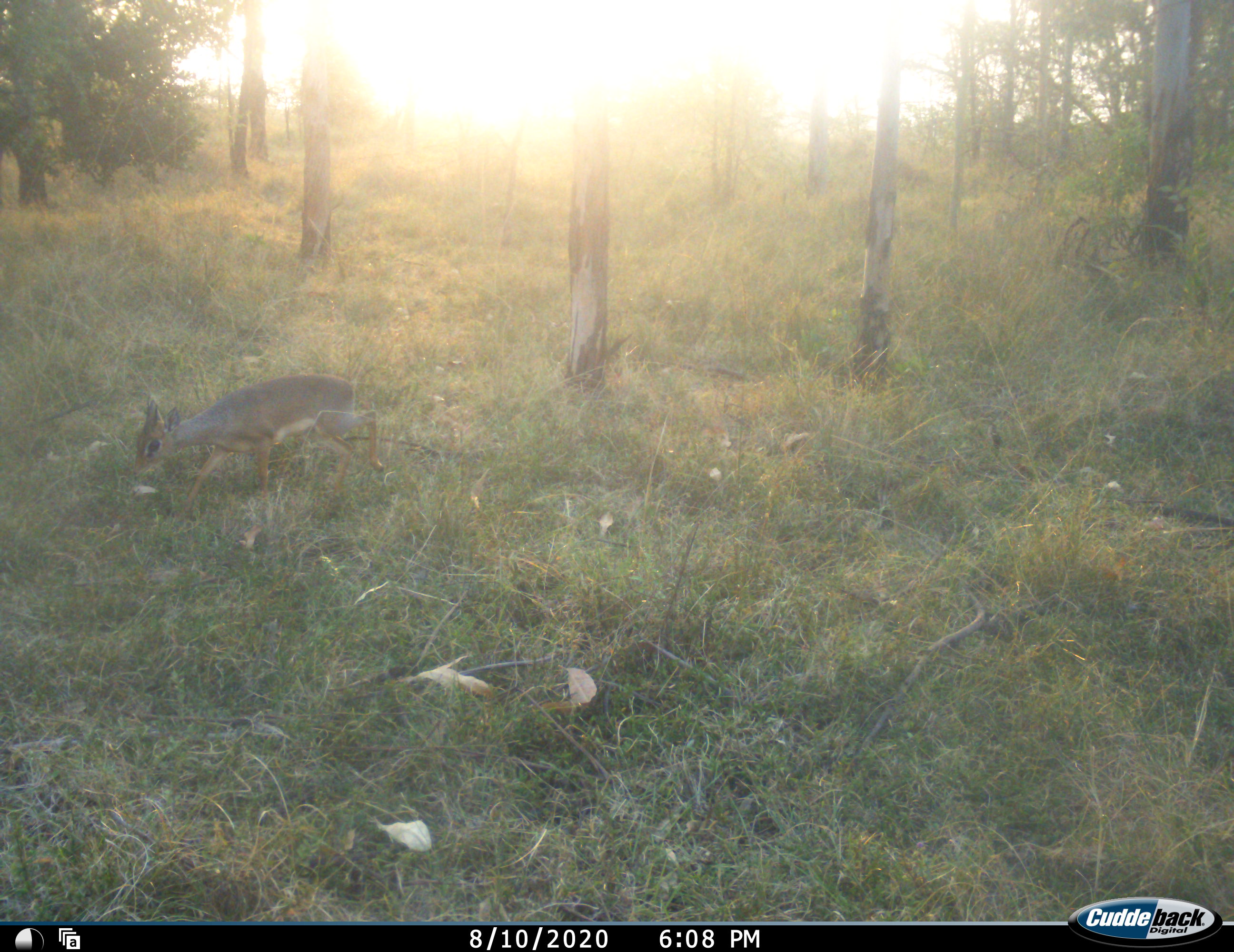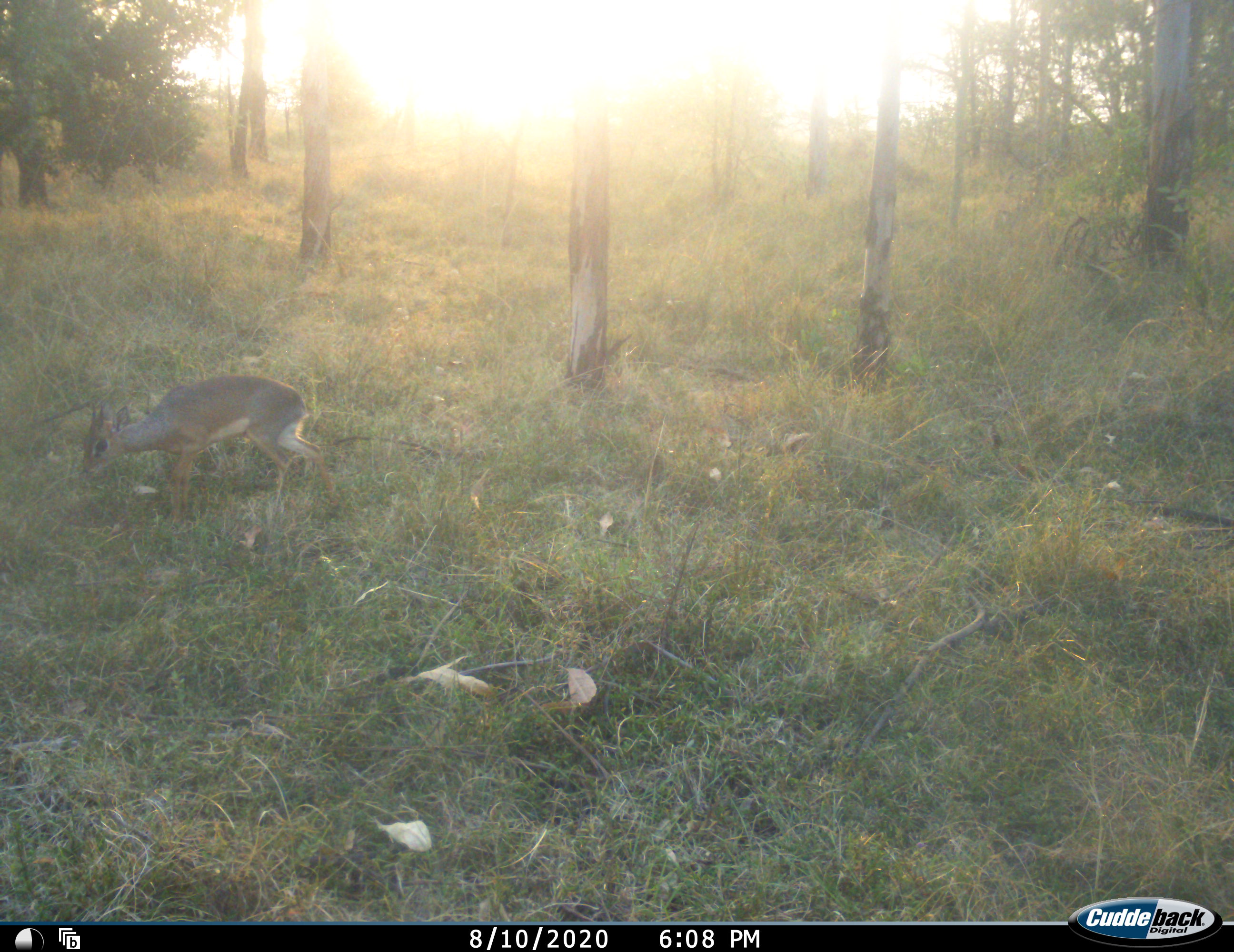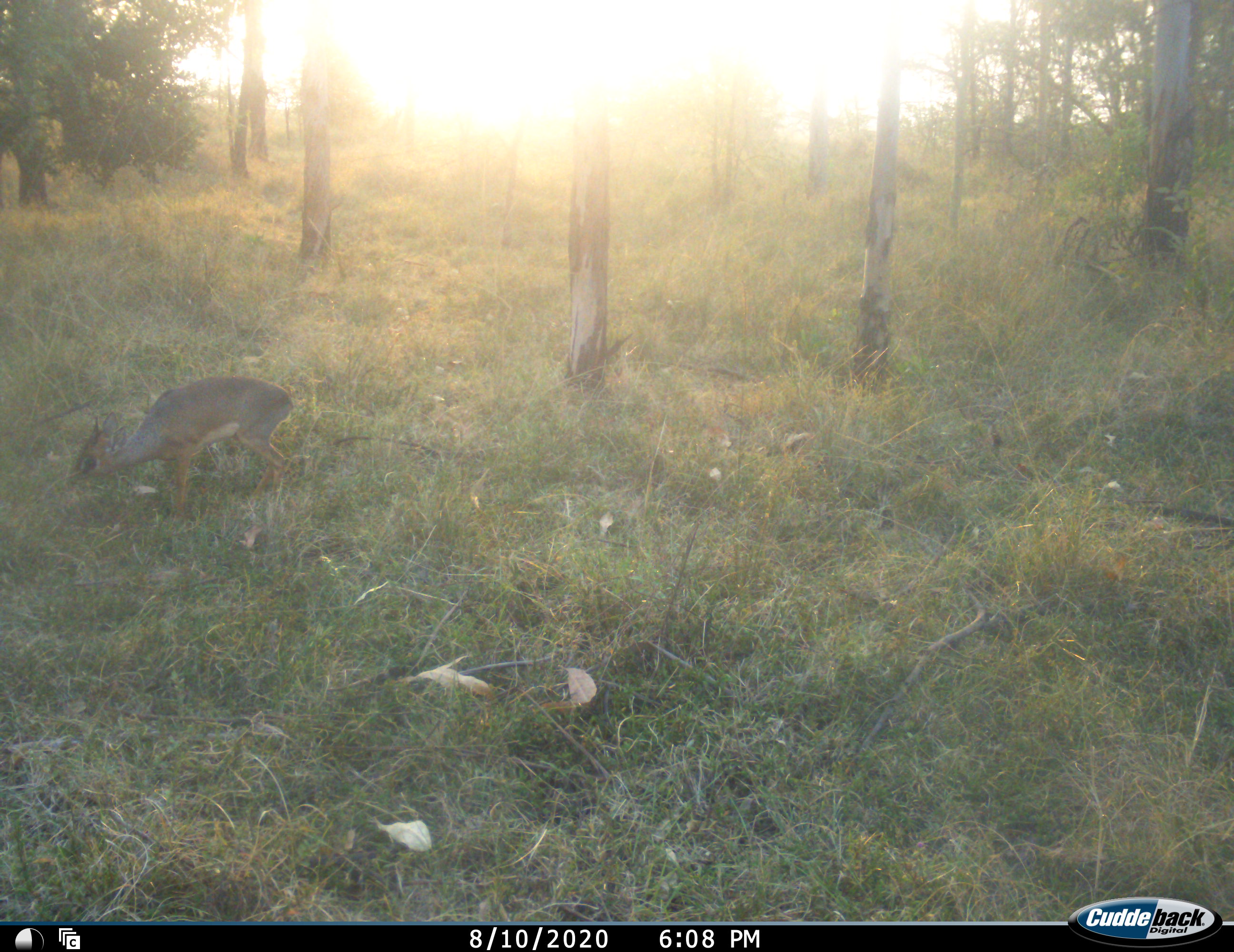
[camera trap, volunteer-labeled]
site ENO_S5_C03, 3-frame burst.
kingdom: Animalia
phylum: Chordata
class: Mammalia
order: Artiodactyla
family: Bovidae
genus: Madoqua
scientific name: Madoqua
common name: dik-dik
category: dikdik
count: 1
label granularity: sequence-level